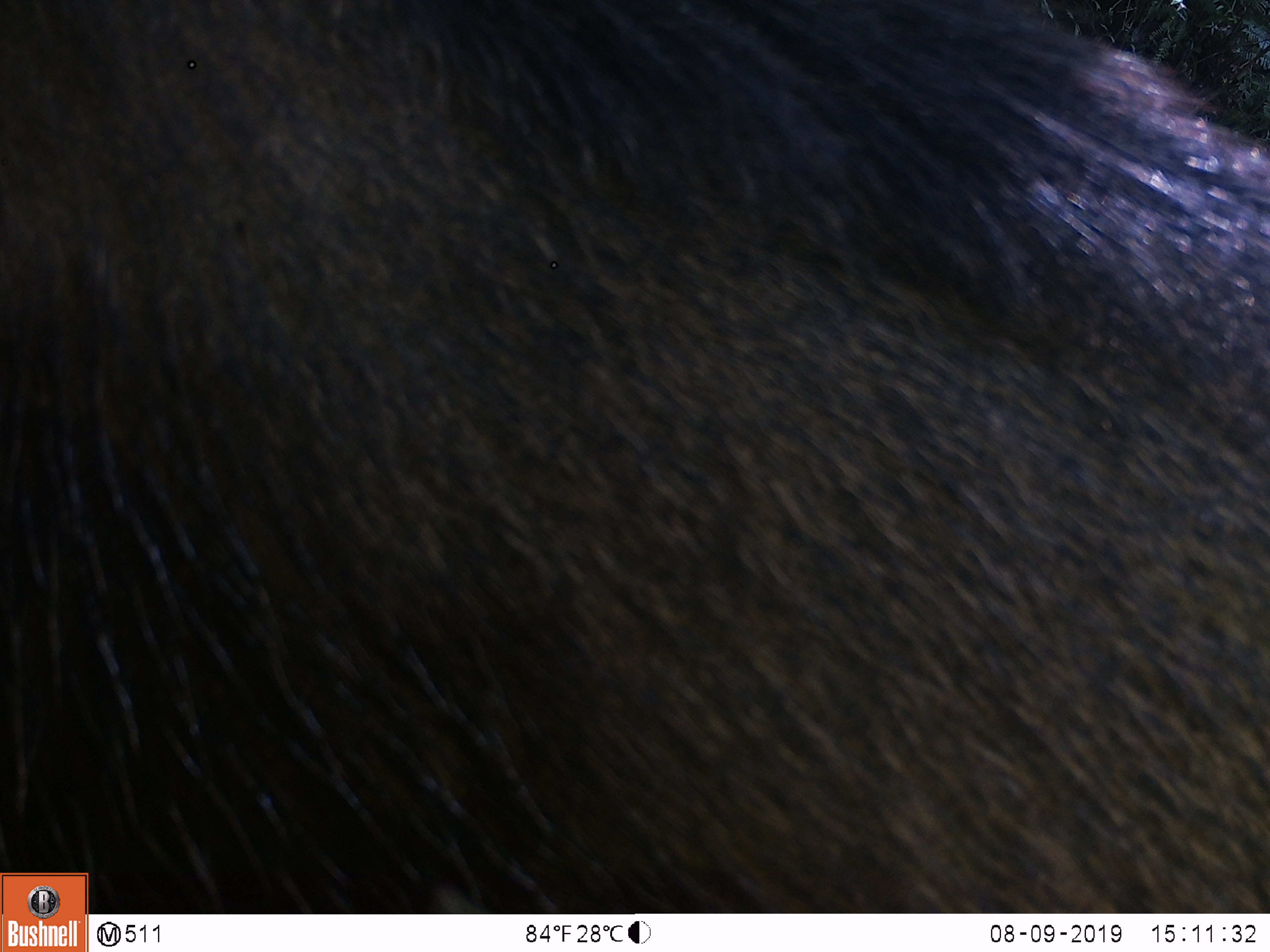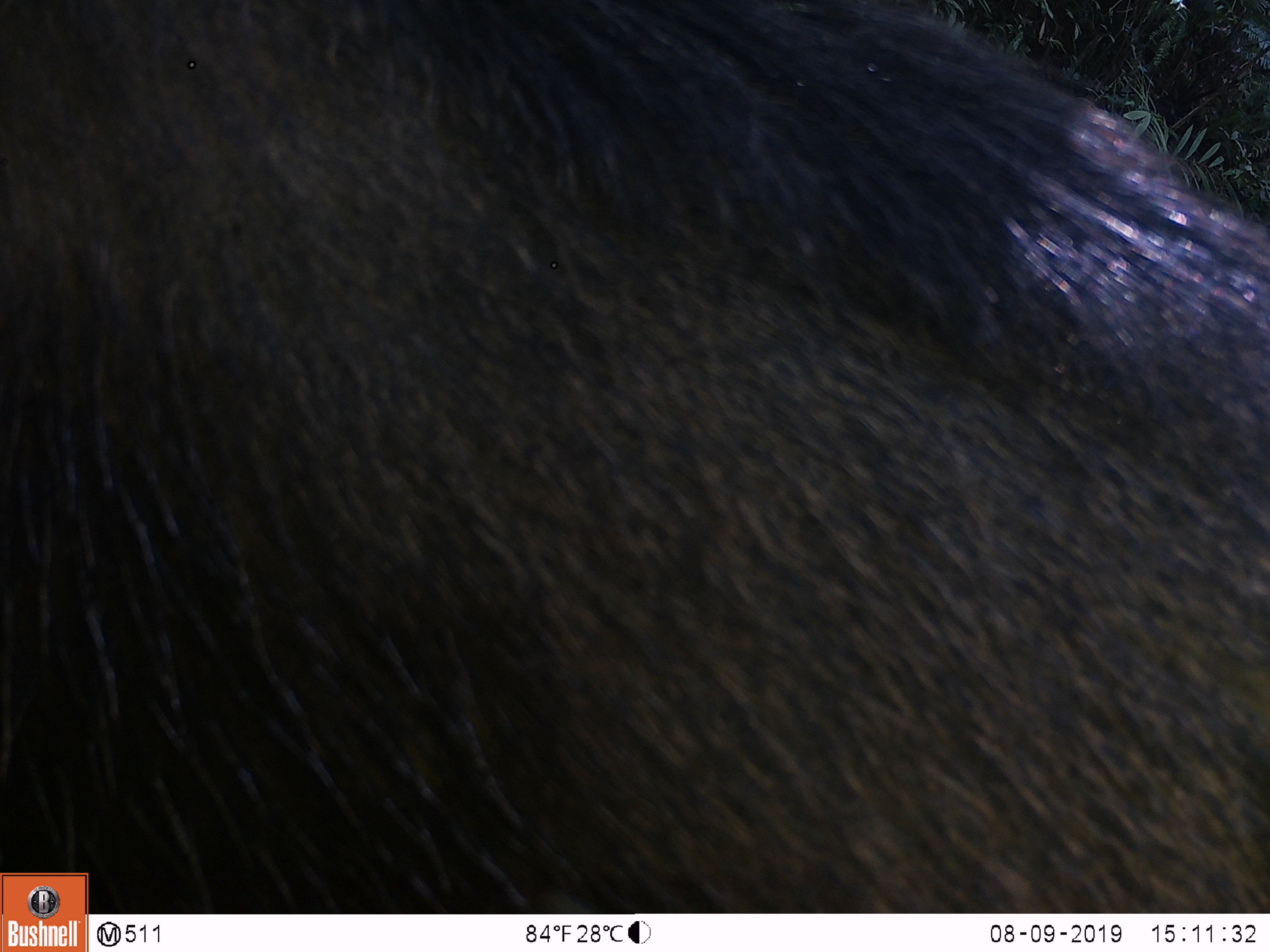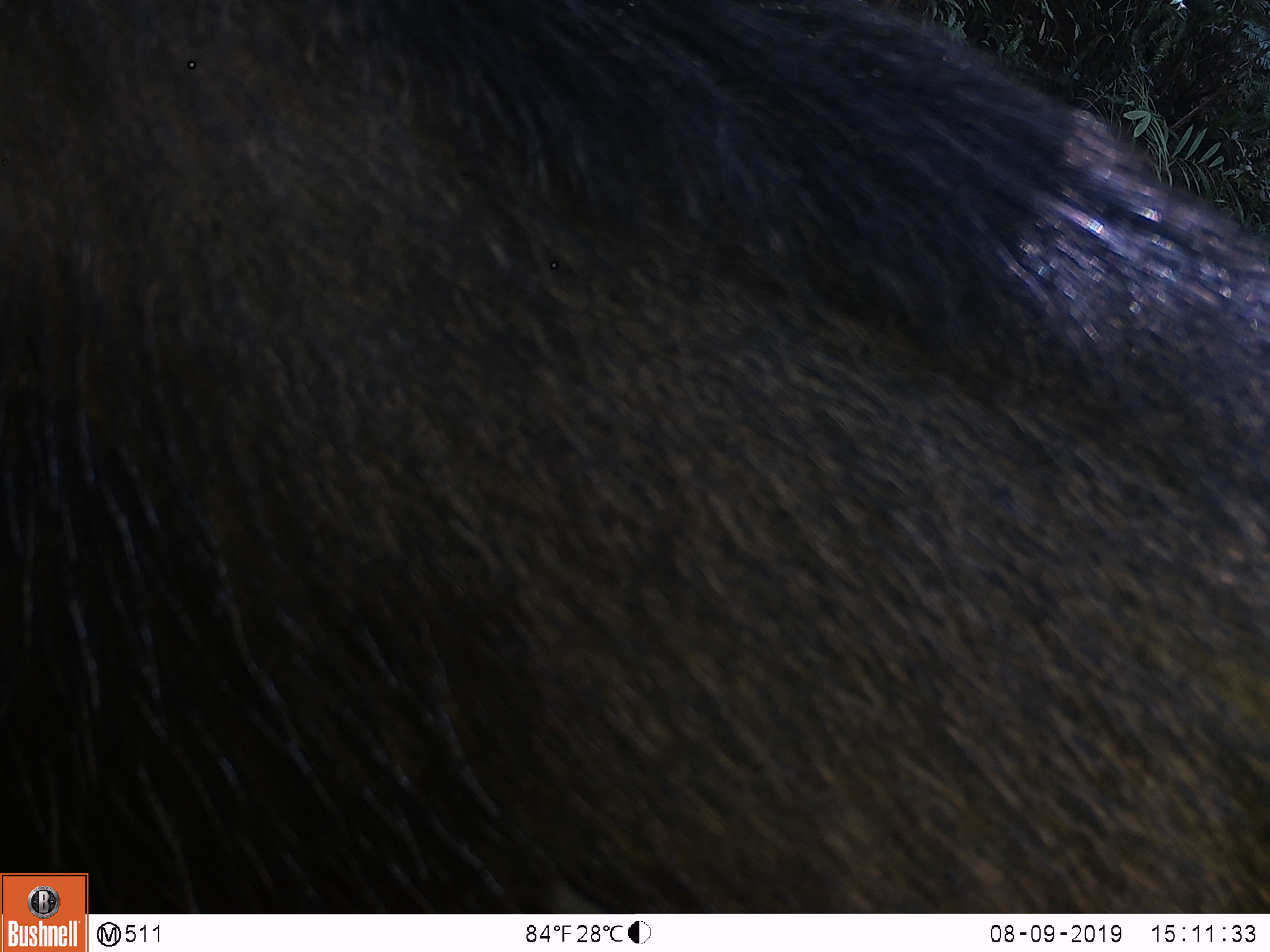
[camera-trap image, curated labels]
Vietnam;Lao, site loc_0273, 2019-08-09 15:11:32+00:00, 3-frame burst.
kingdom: Animalia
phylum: Chordata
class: Mammalia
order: Artiodactyla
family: Suidae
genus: Sus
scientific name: Sus scrofa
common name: eurasian wild pig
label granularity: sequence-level